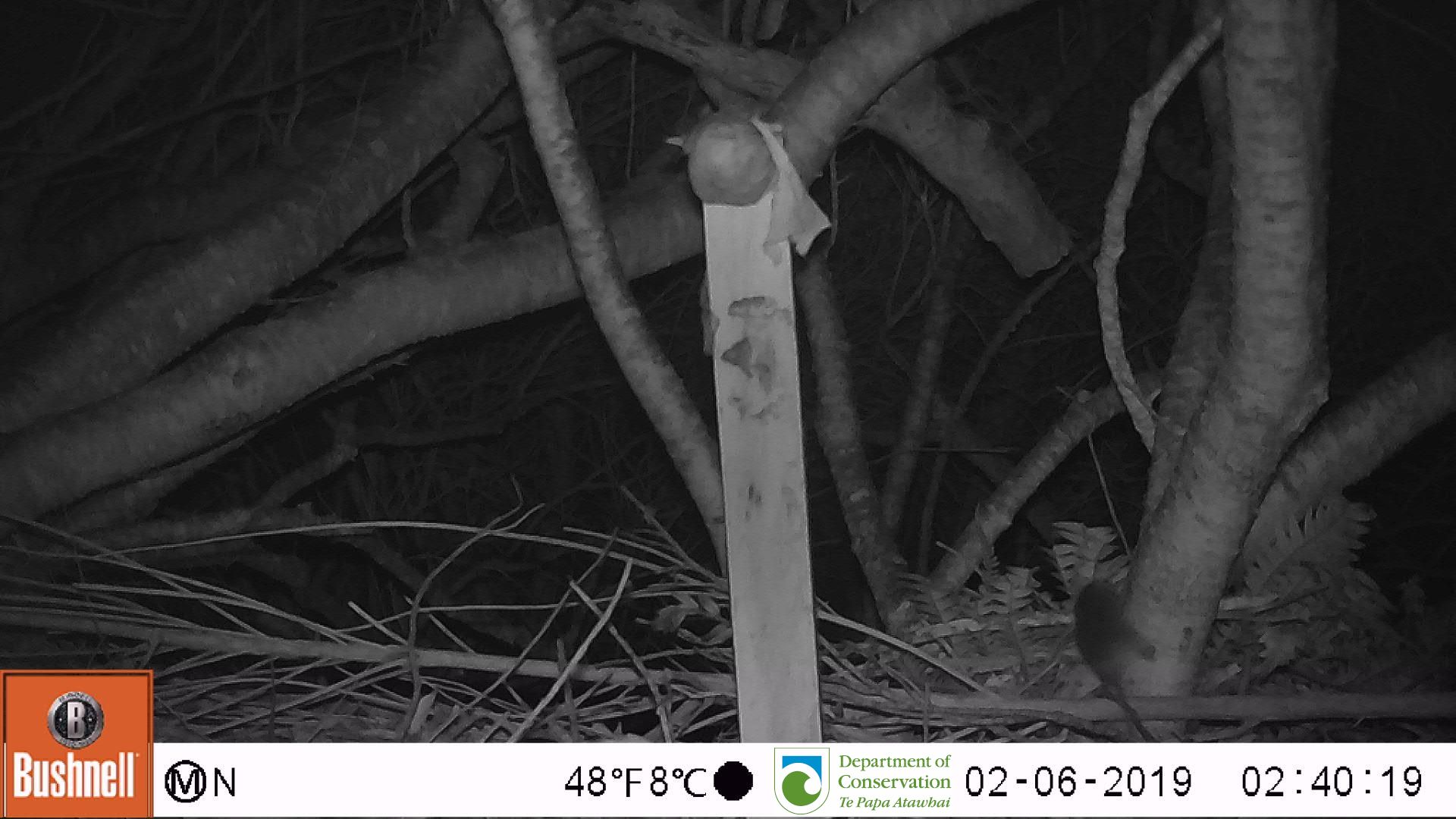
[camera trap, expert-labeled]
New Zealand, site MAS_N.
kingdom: Animalia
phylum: Chordata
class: Mammalia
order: Rodentia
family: Muridae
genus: Mus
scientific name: Mus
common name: mouse